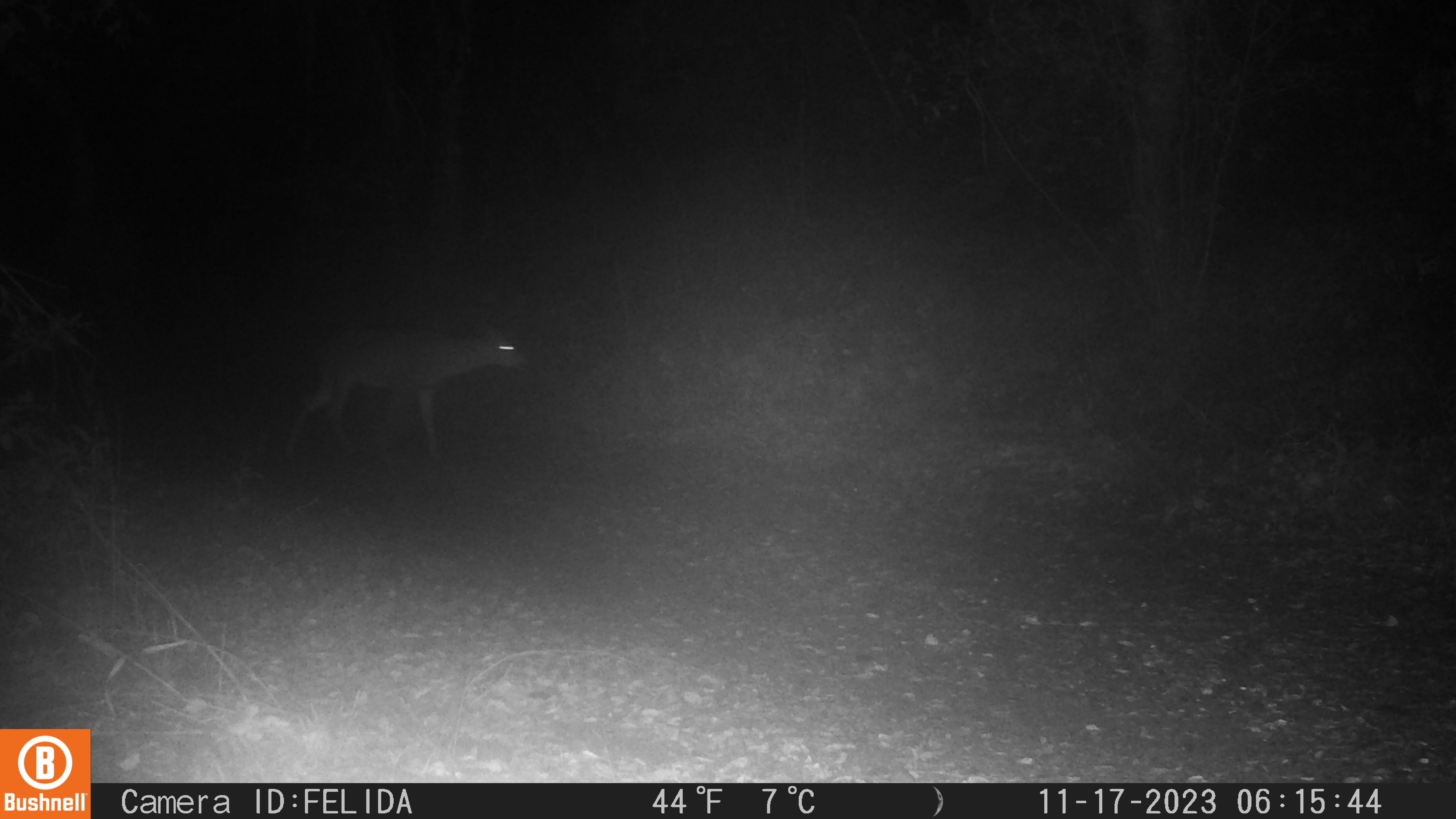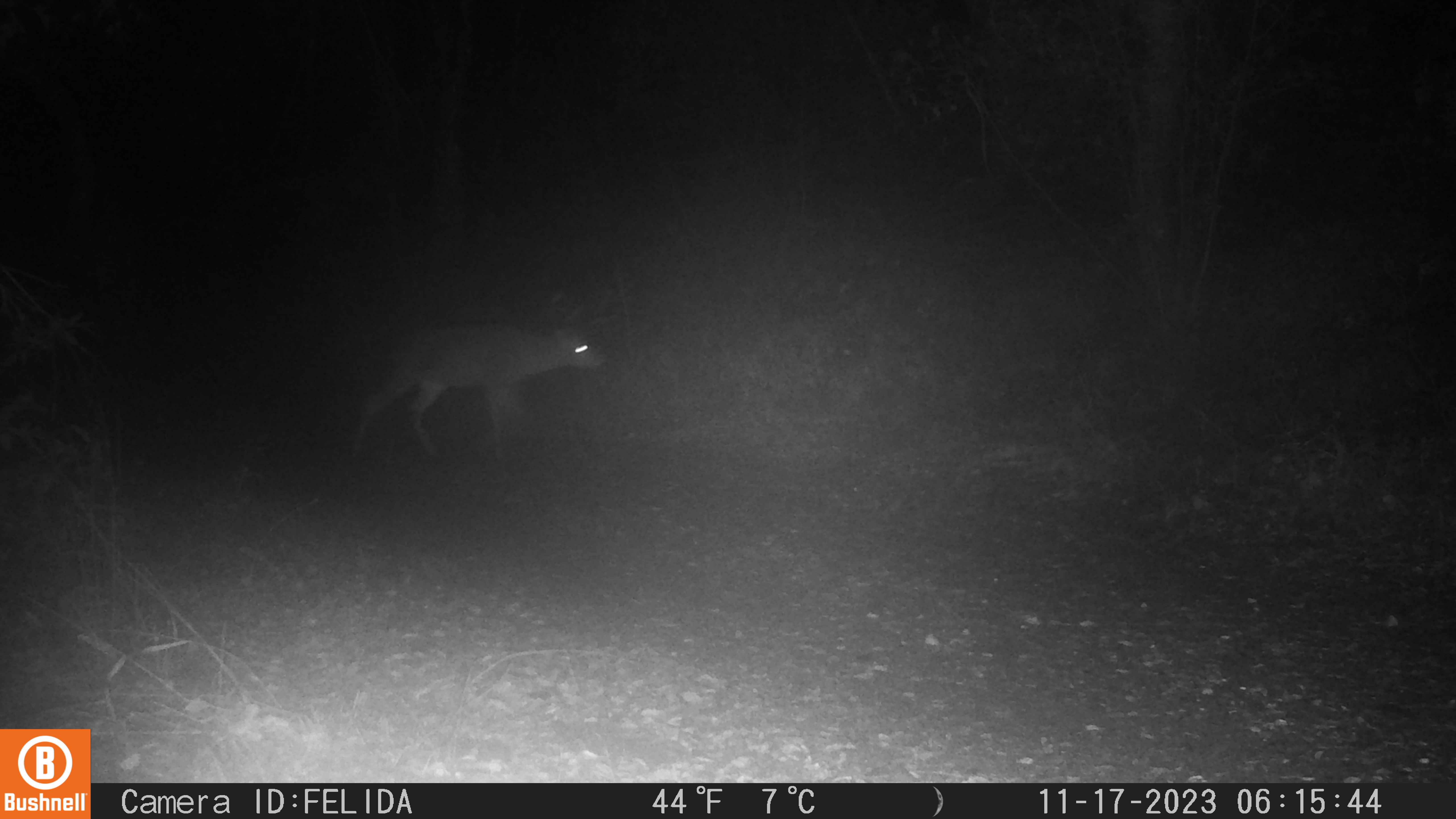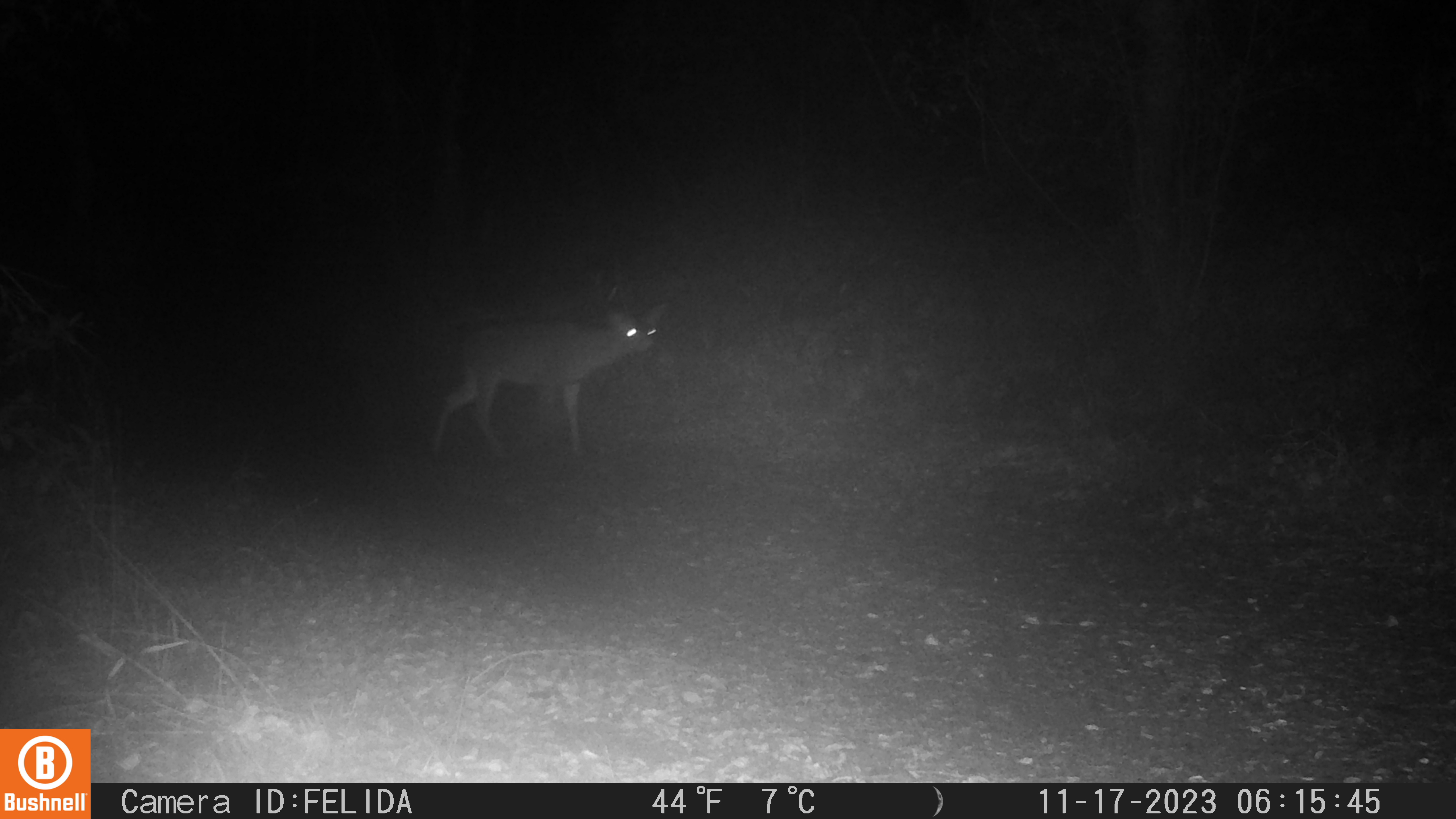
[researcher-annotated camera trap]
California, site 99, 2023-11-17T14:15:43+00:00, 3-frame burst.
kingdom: Animalia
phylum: Chordata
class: Mammalia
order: Artiodactyla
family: Cervidae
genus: Odocoileus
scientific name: Odocoileus hemionus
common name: mule deer